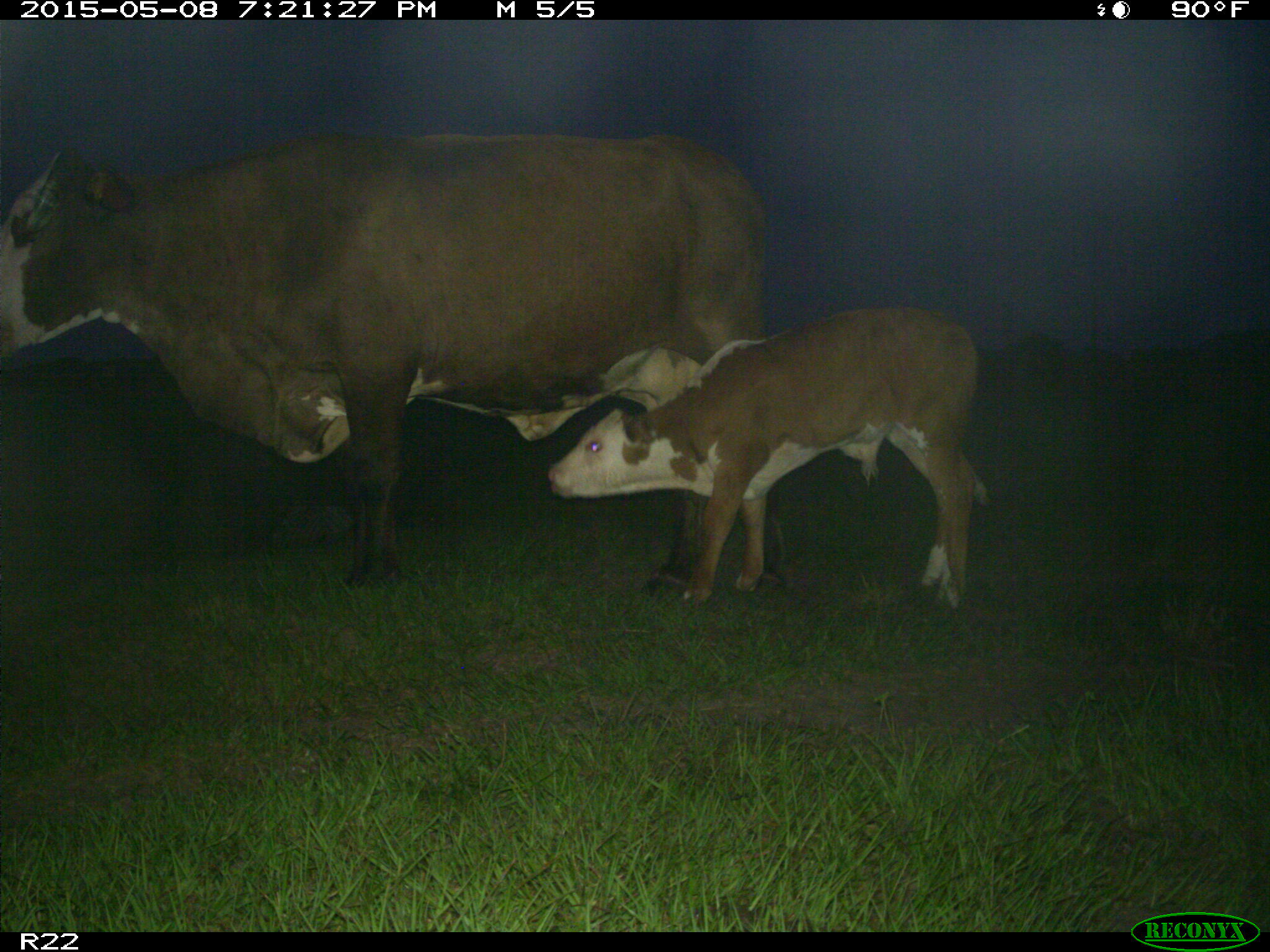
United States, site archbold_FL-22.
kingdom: Animalia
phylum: Chordata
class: Mammalia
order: Artiodactyla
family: Bovidae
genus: Bos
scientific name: Bos taurus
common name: domestic cow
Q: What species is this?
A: Bos taurus (domestic cow).